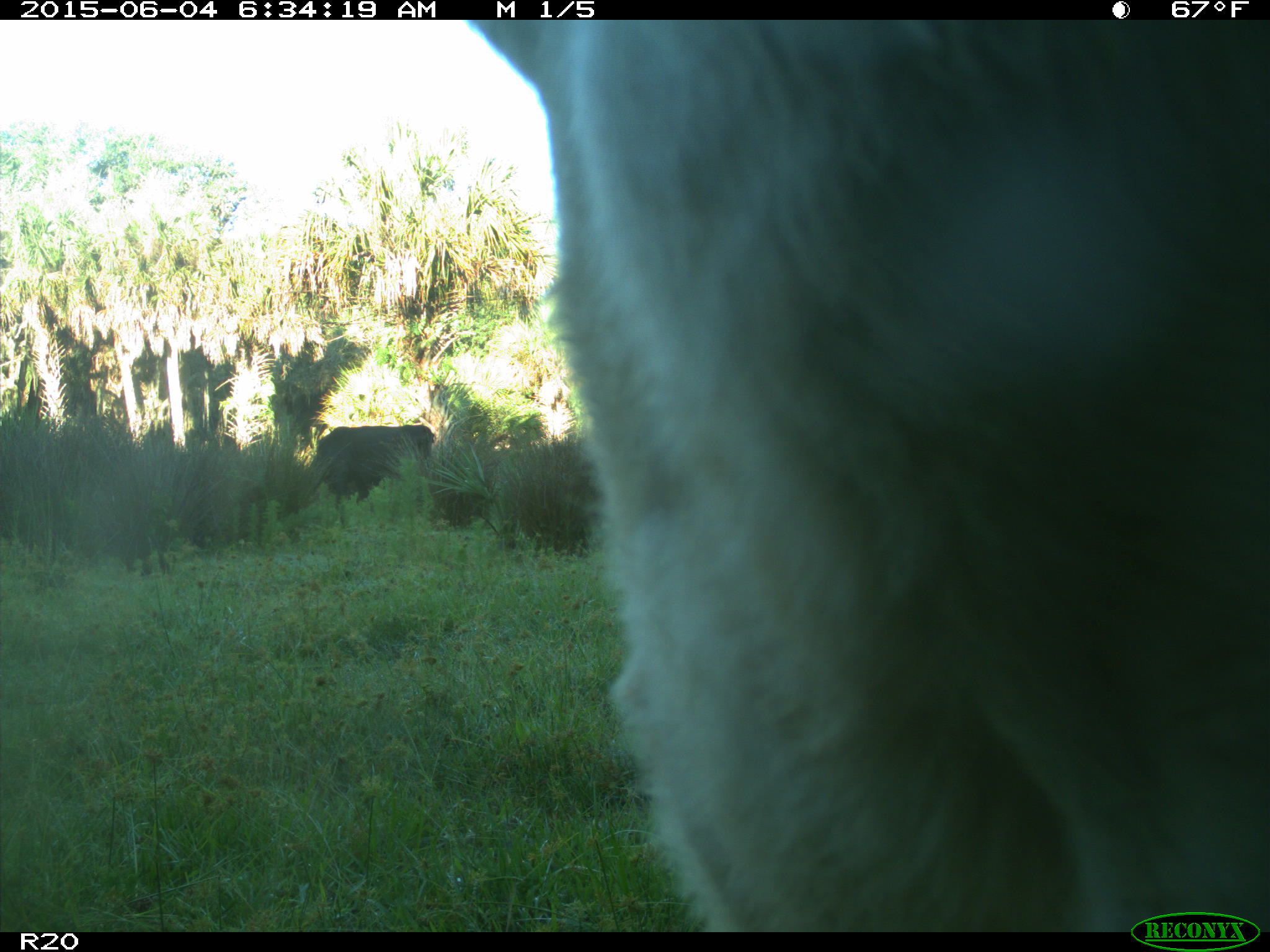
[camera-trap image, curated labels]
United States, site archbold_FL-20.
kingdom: Animalia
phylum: Chordata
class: Mammalia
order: Artiodactyla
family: Bovidae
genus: Bos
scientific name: Bos taurus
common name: domestic cow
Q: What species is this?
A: Bos taurus (domestic cow).